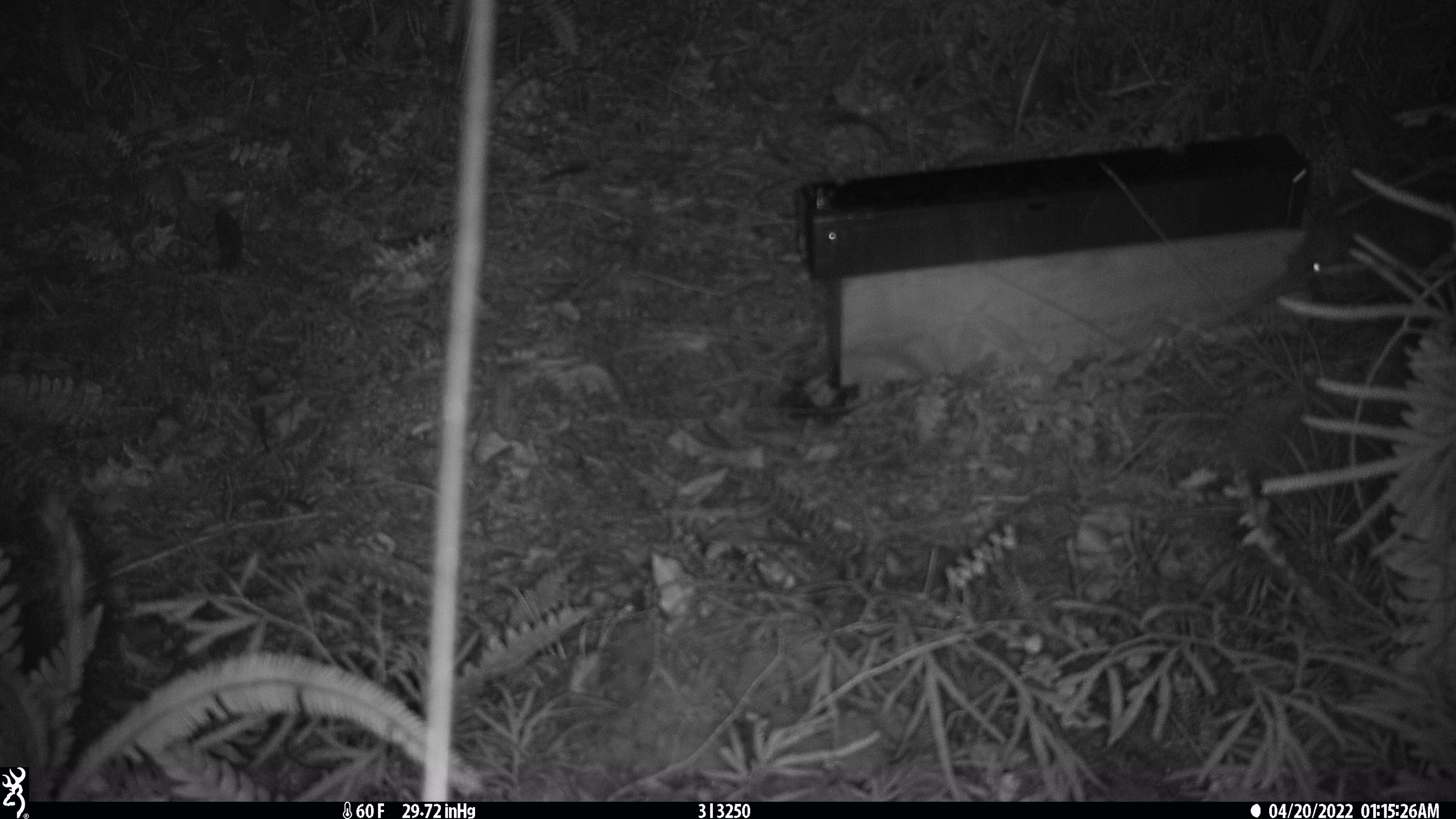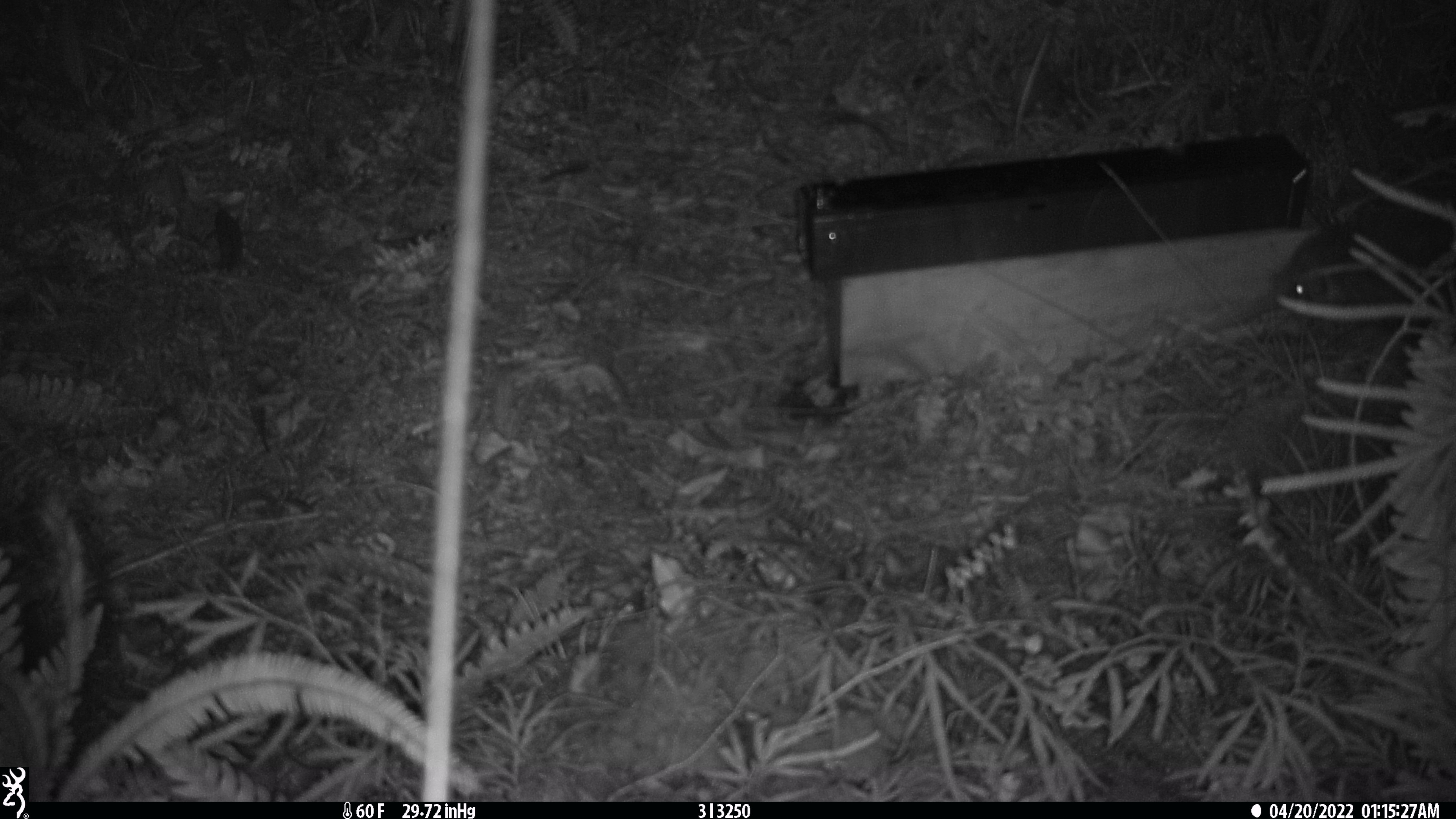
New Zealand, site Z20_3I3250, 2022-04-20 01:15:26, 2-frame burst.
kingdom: Animalia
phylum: Chordata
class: Aves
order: Apterygiformes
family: Apterygidae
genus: Apteryx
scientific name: Apteryx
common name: kiwi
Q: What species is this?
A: Kiwi (Apteryx).